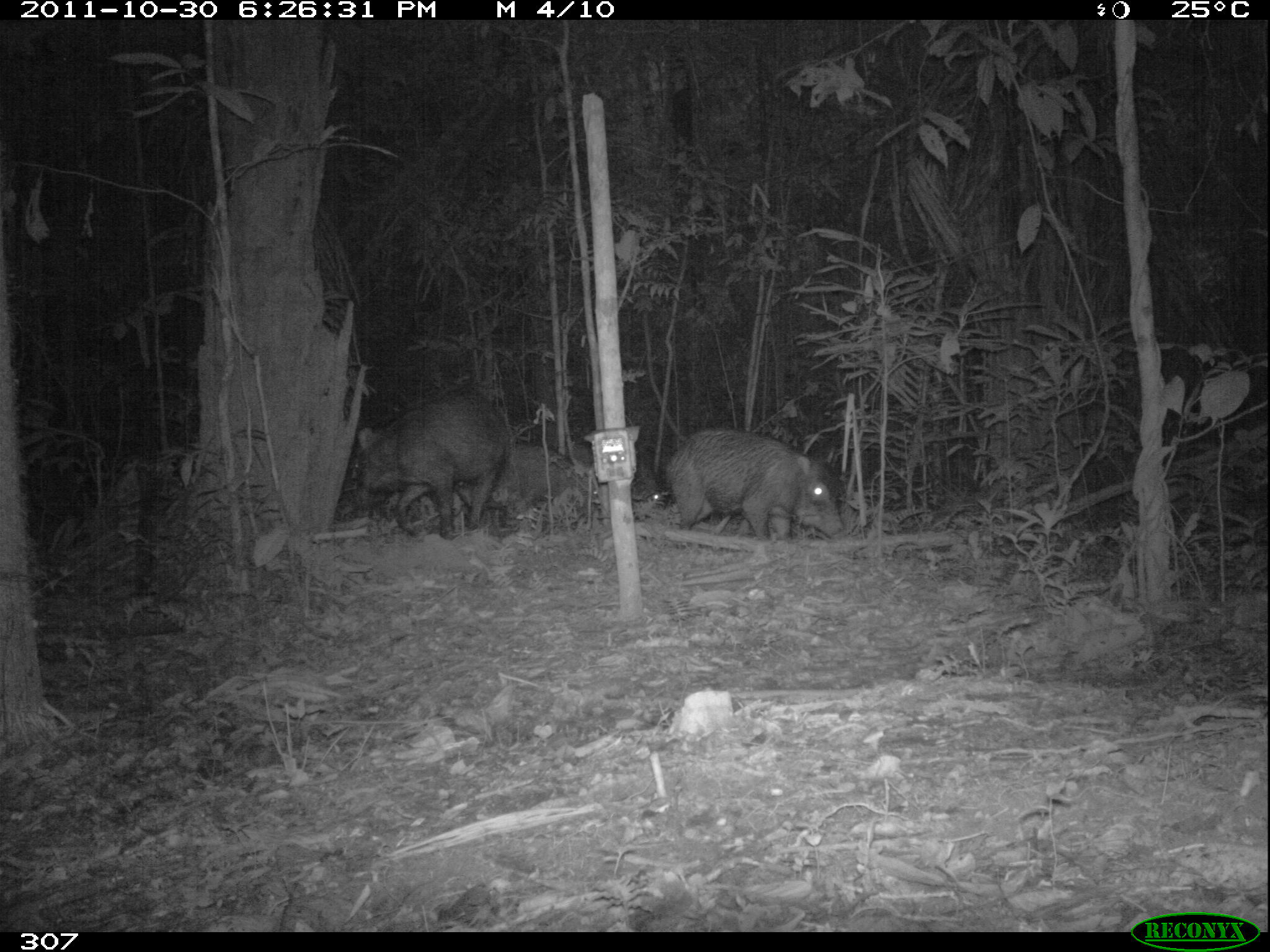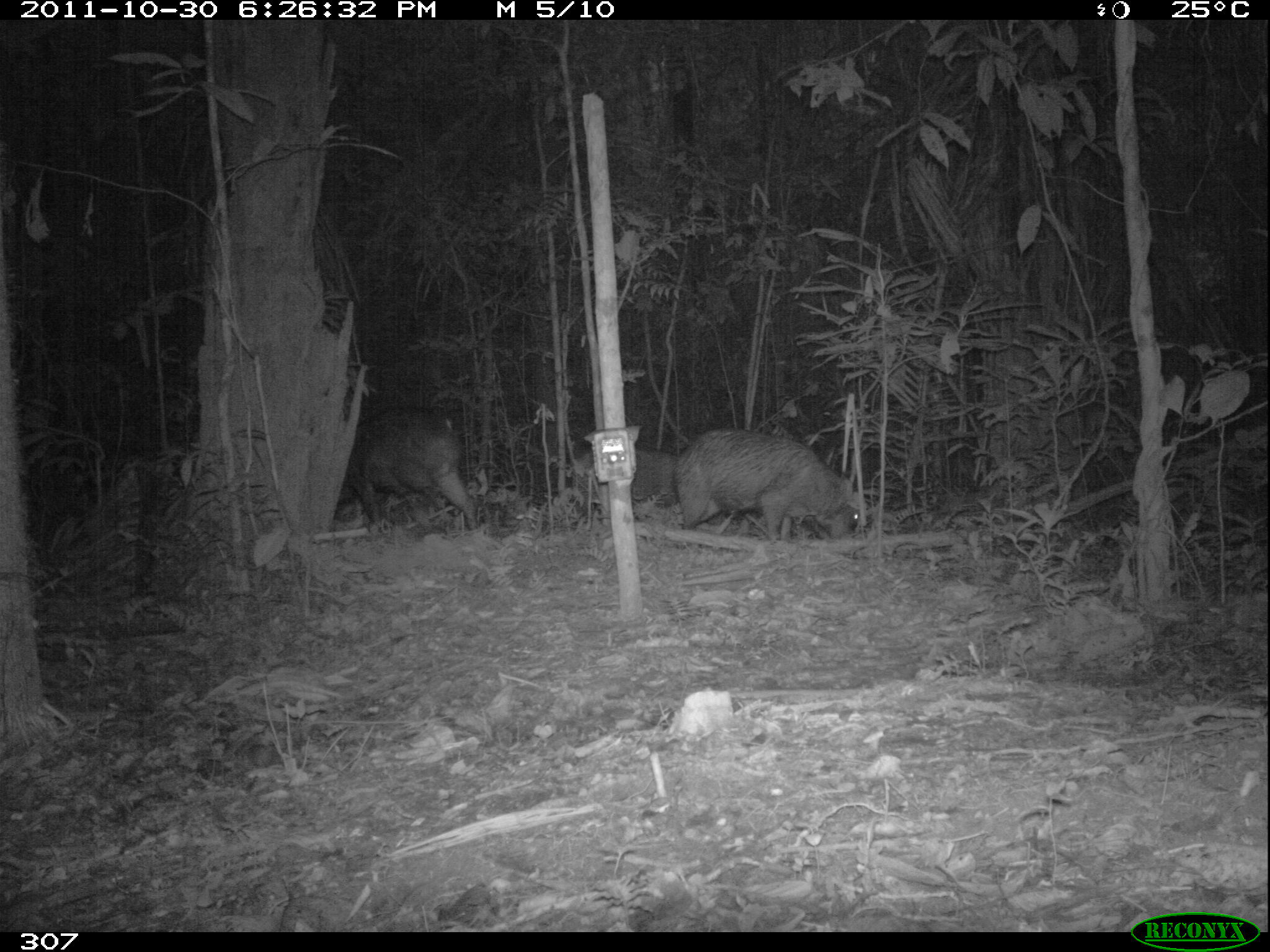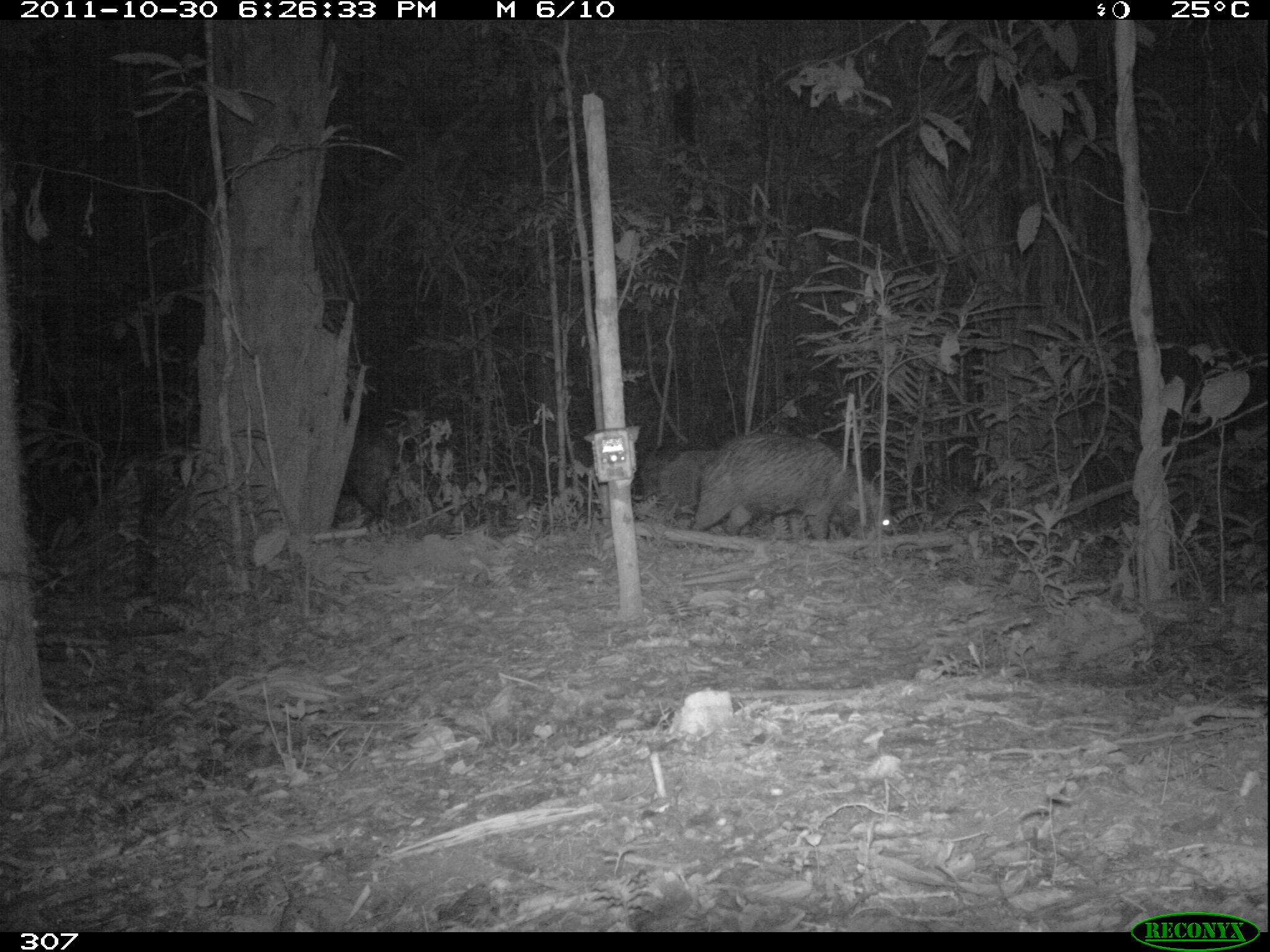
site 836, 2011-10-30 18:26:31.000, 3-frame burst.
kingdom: Animalia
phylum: Chordata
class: Mammalia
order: Artiodactyla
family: Tayassuidae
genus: Tayassu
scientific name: Tayassu pecari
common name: white-lipped peccary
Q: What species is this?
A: Tayassu pecari (white-lipped peccary).